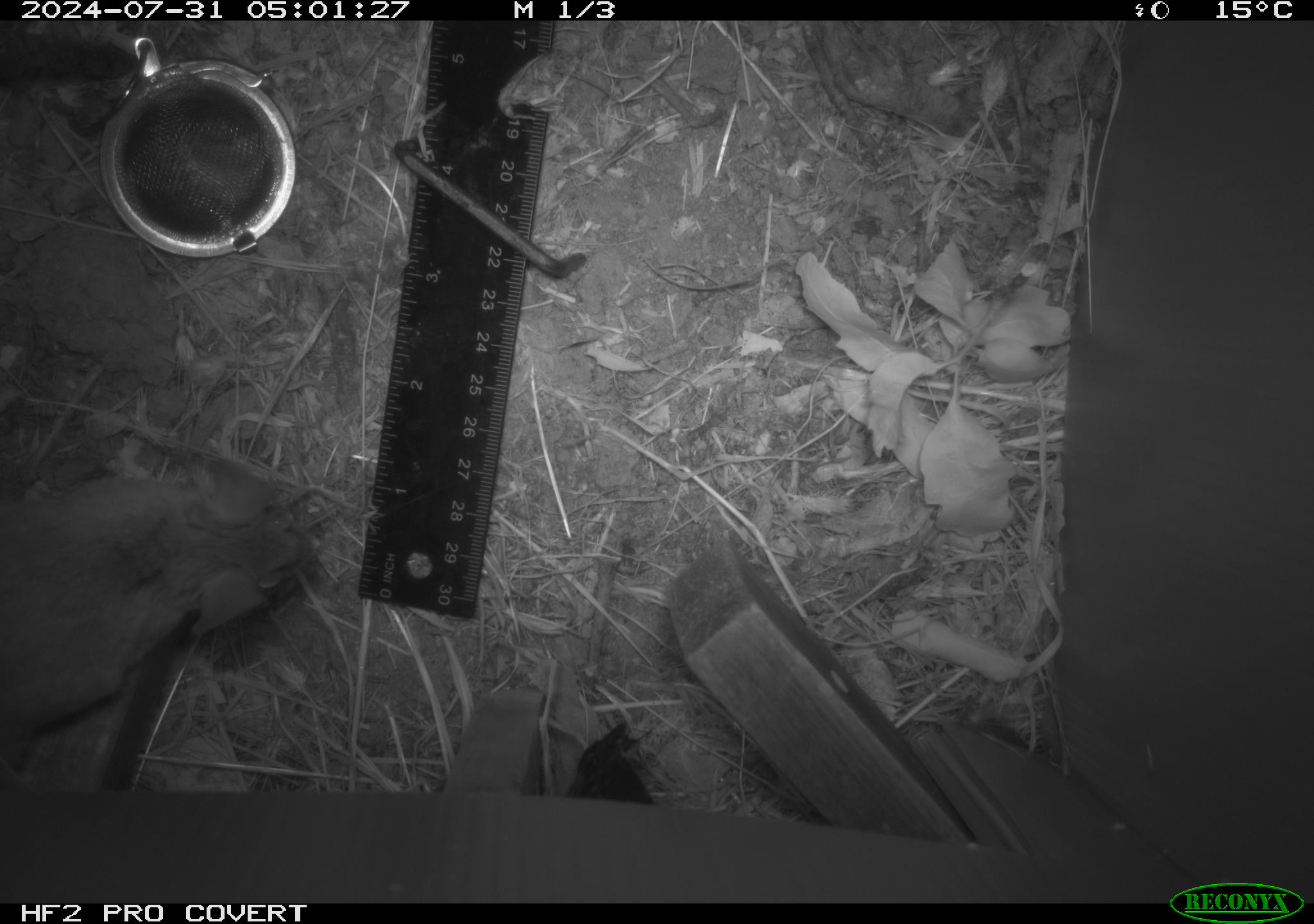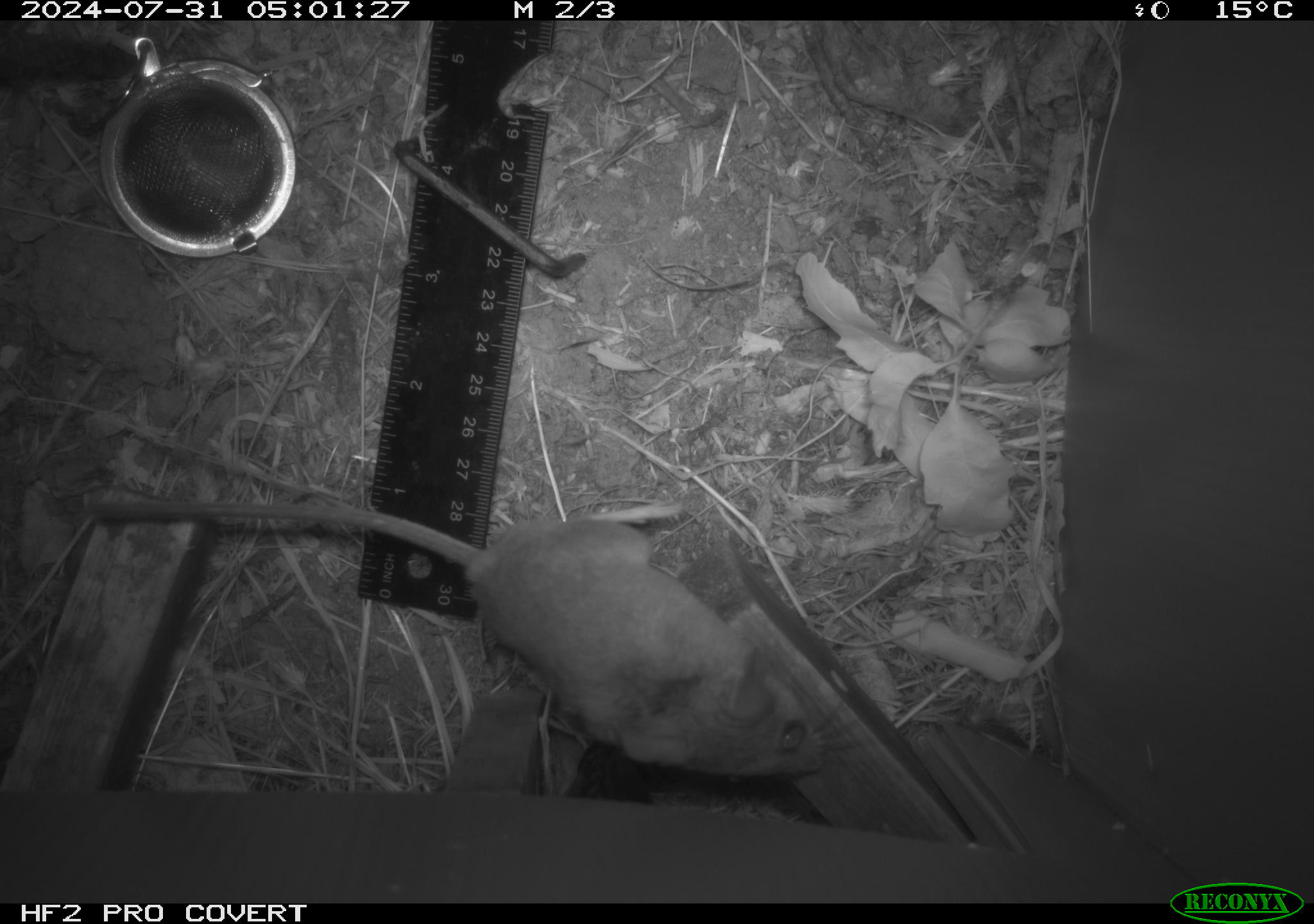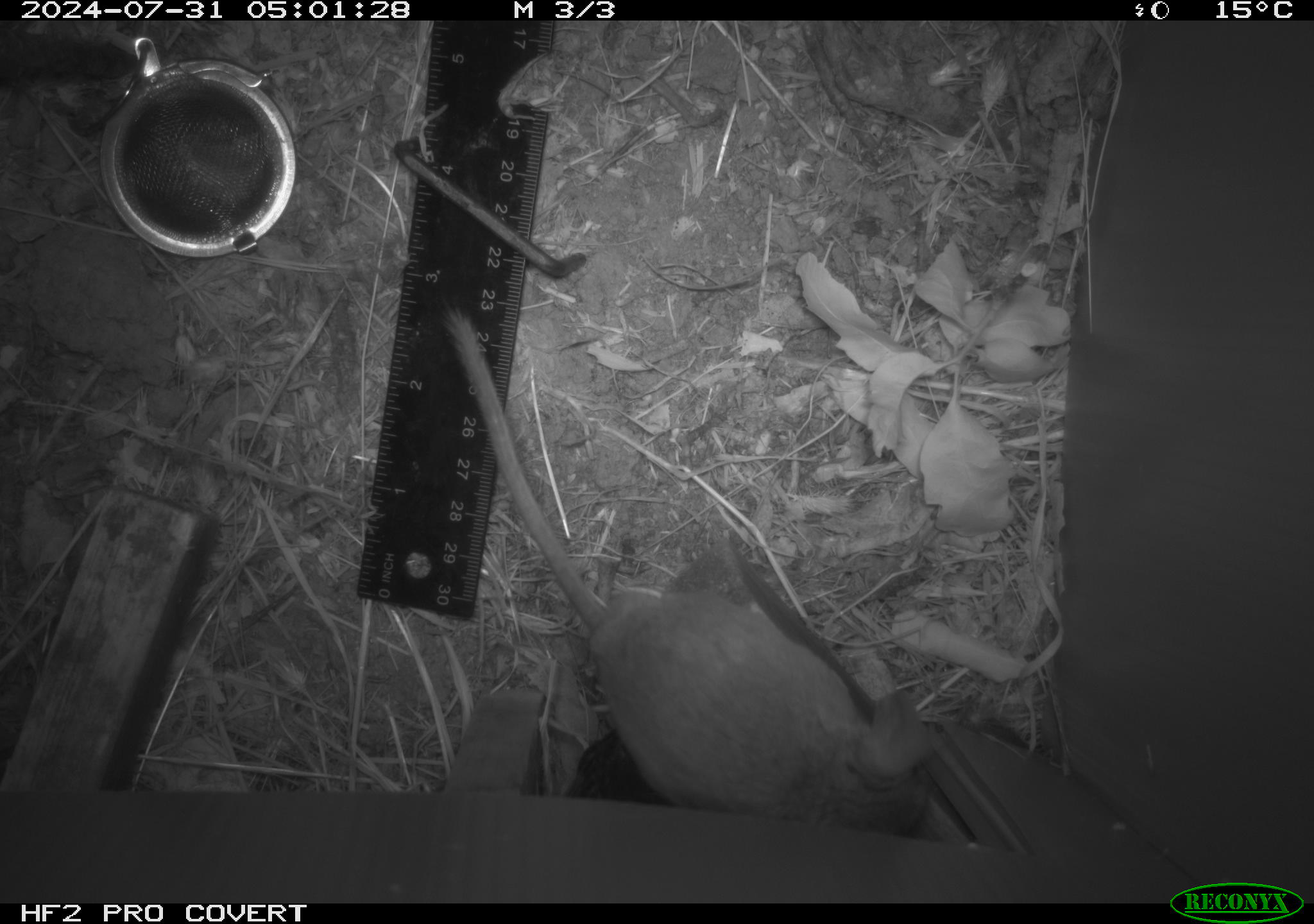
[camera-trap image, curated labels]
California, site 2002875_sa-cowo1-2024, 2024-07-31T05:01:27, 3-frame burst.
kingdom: Animalia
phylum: Chordata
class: Mammalia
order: Rodentia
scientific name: Rodentia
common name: rodent